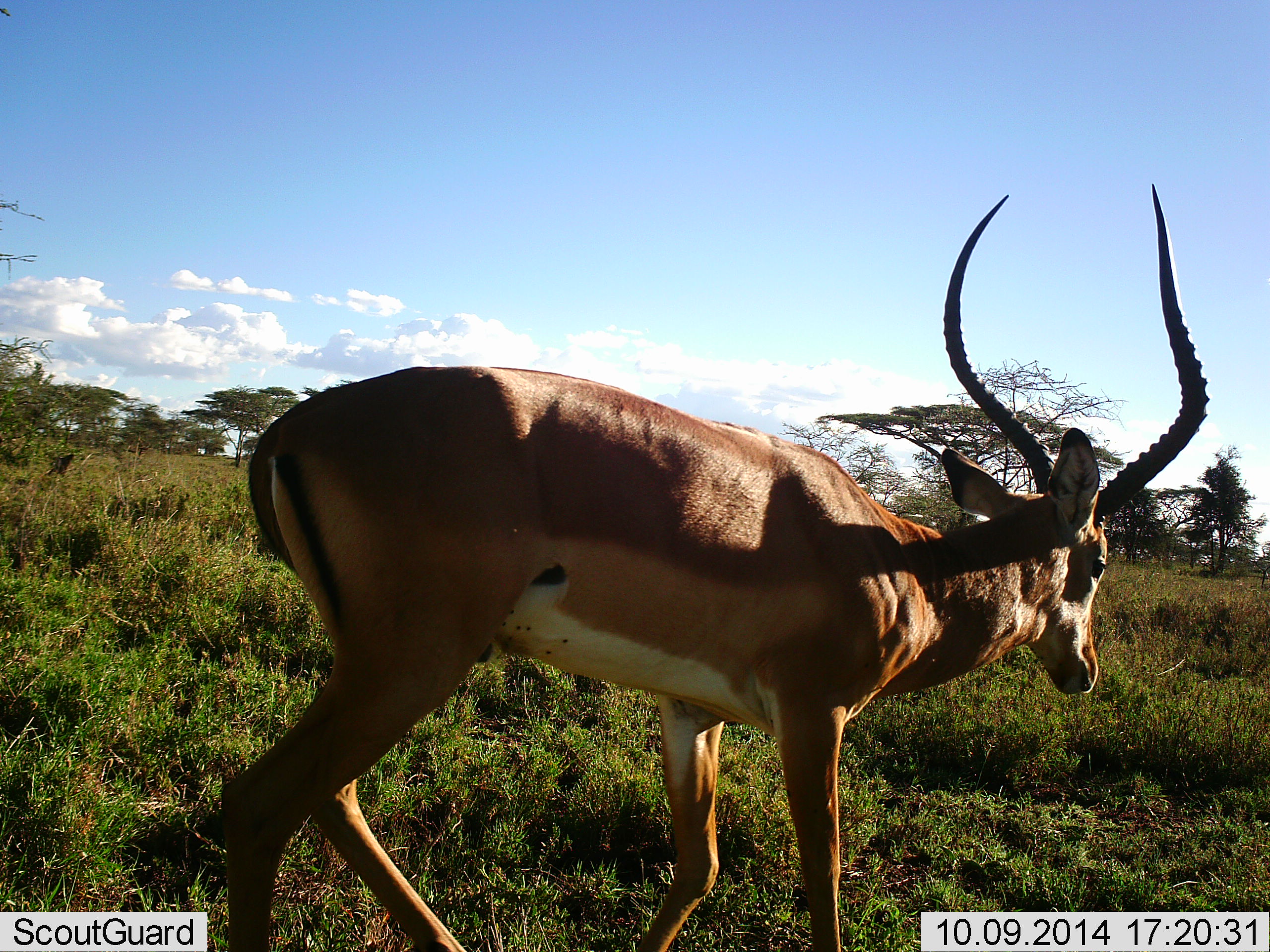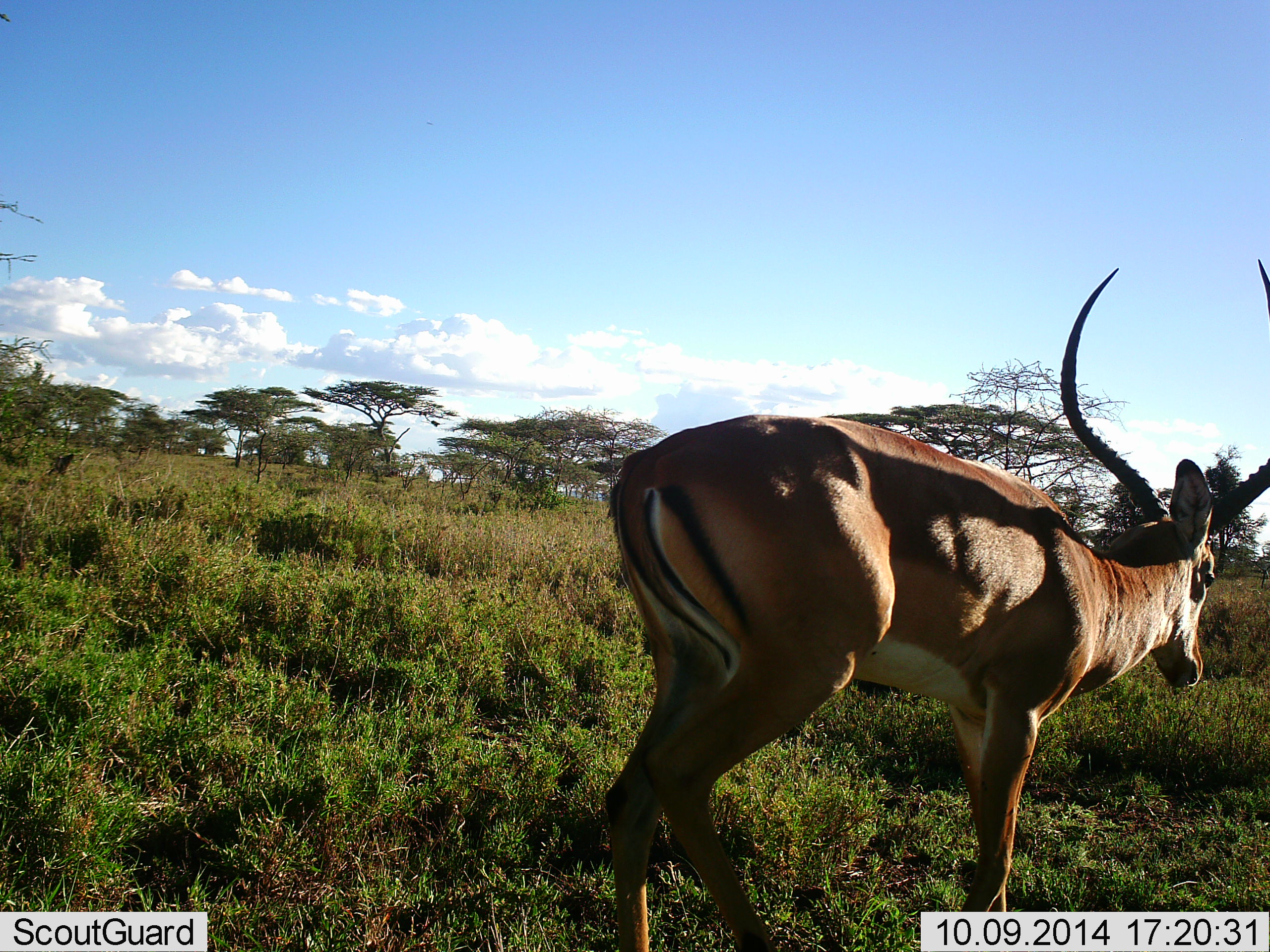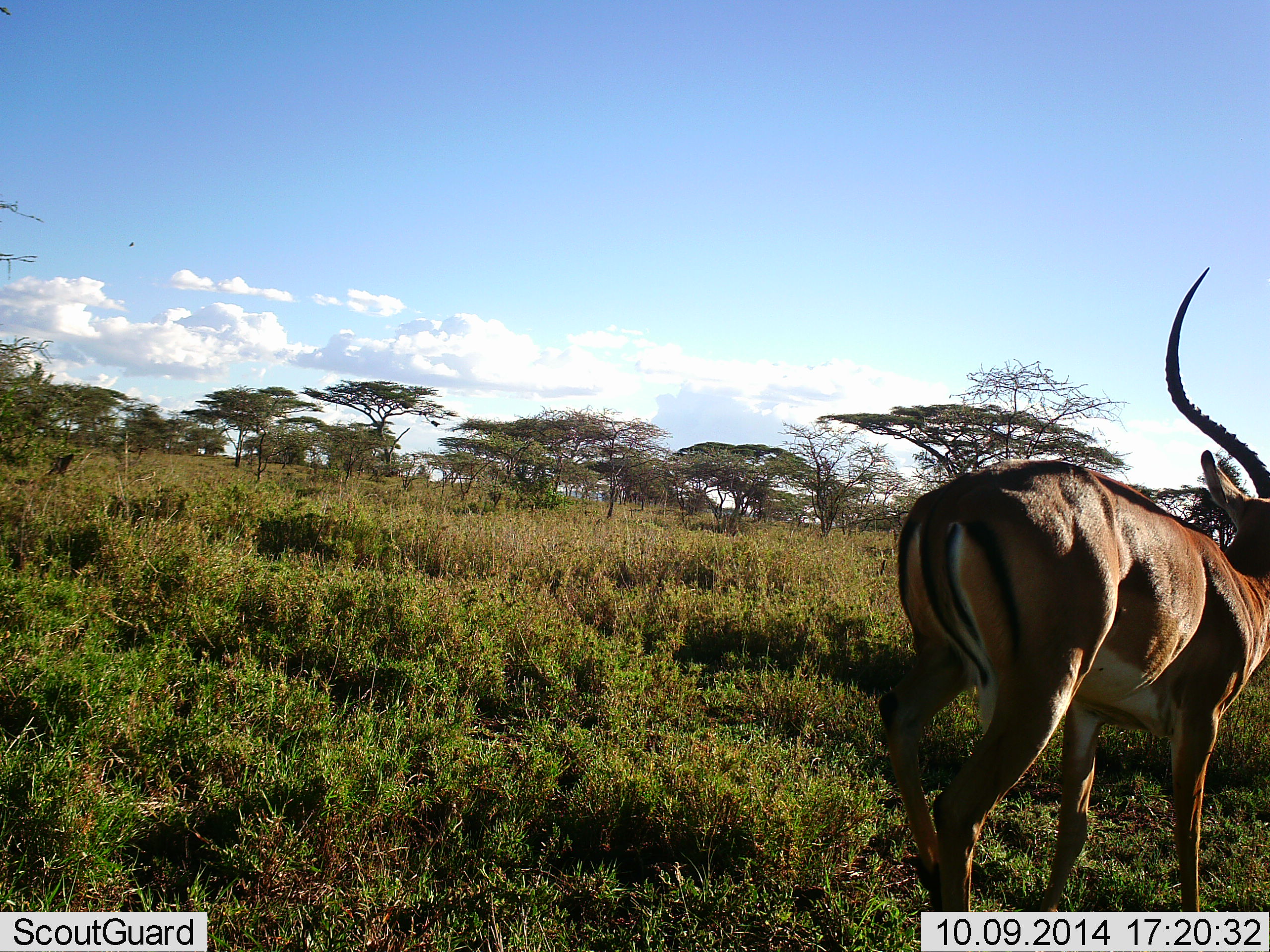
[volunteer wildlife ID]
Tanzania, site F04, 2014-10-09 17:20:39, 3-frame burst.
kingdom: Animalia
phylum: Chordata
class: Mammalia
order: Artiodactyla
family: Bovidae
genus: Aepyceros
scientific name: Aepyceros melampus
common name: impala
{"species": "impala (Aepyceros melampus)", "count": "1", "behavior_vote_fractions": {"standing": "20%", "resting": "0%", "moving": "90%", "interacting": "0%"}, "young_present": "0%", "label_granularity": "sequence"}